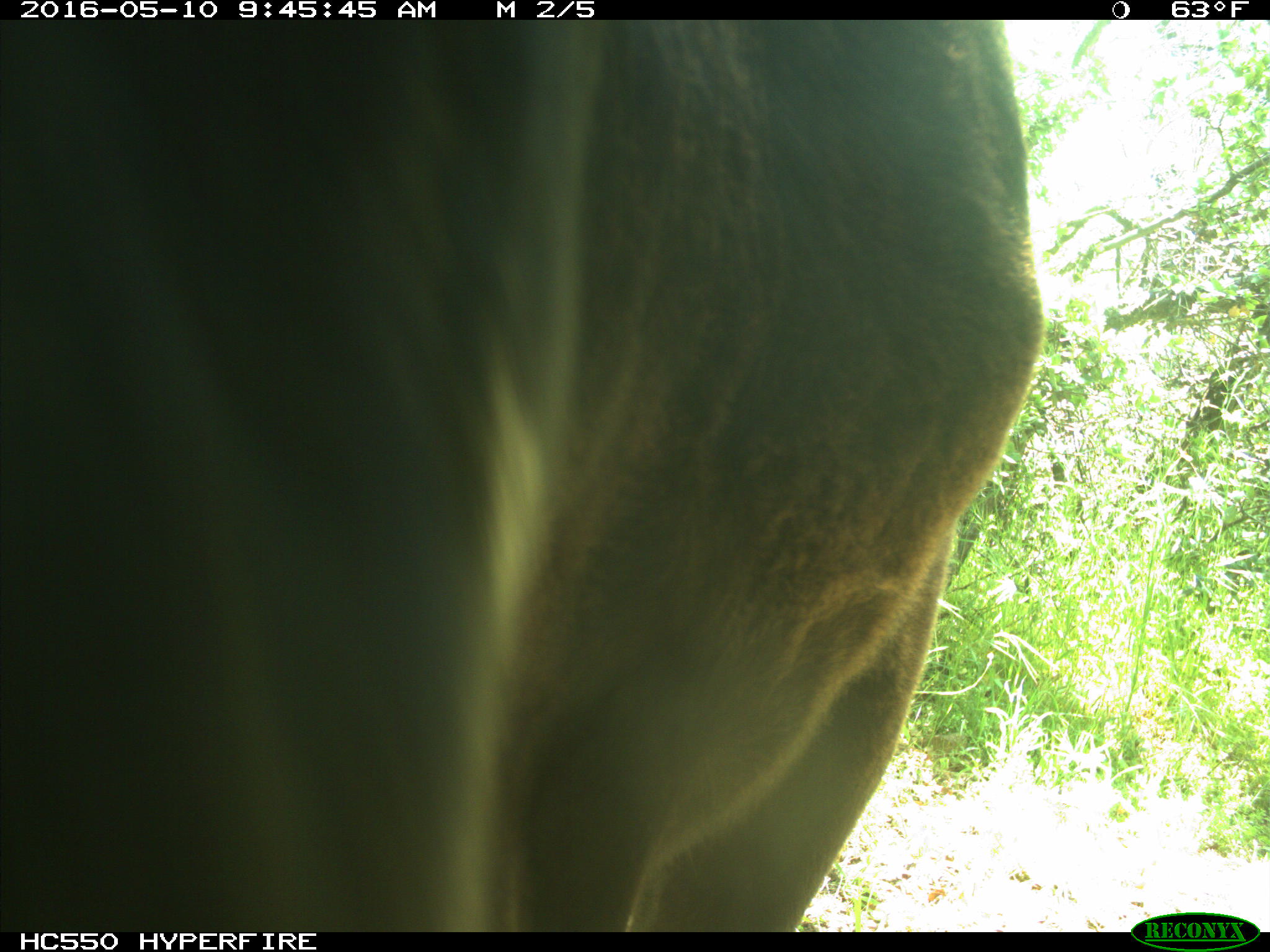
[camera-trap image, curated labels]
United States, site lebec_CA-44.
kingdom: Animalia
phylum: Chordata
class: Mammalia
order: Artiodactyla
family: Bovidae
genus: Bos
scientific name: Bos taurus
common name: domestic cow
Bos taurus (domestic cow).